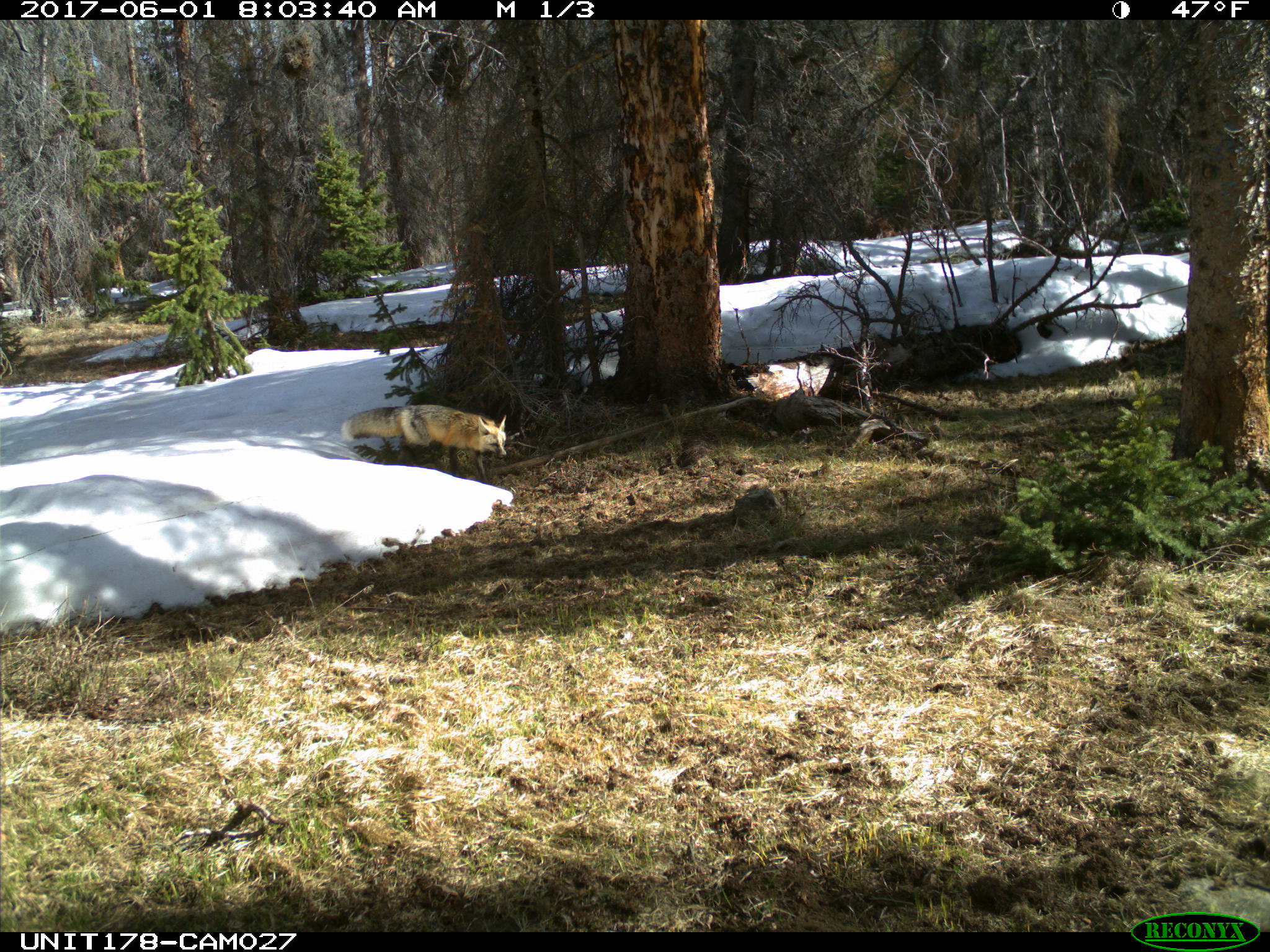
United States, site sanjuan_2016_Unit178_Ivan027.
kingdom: Animalia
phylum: Chordata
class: Mammalia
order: Carnivora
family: Canidae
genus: Vulpes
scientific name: Vulpes vulpes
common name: red fox